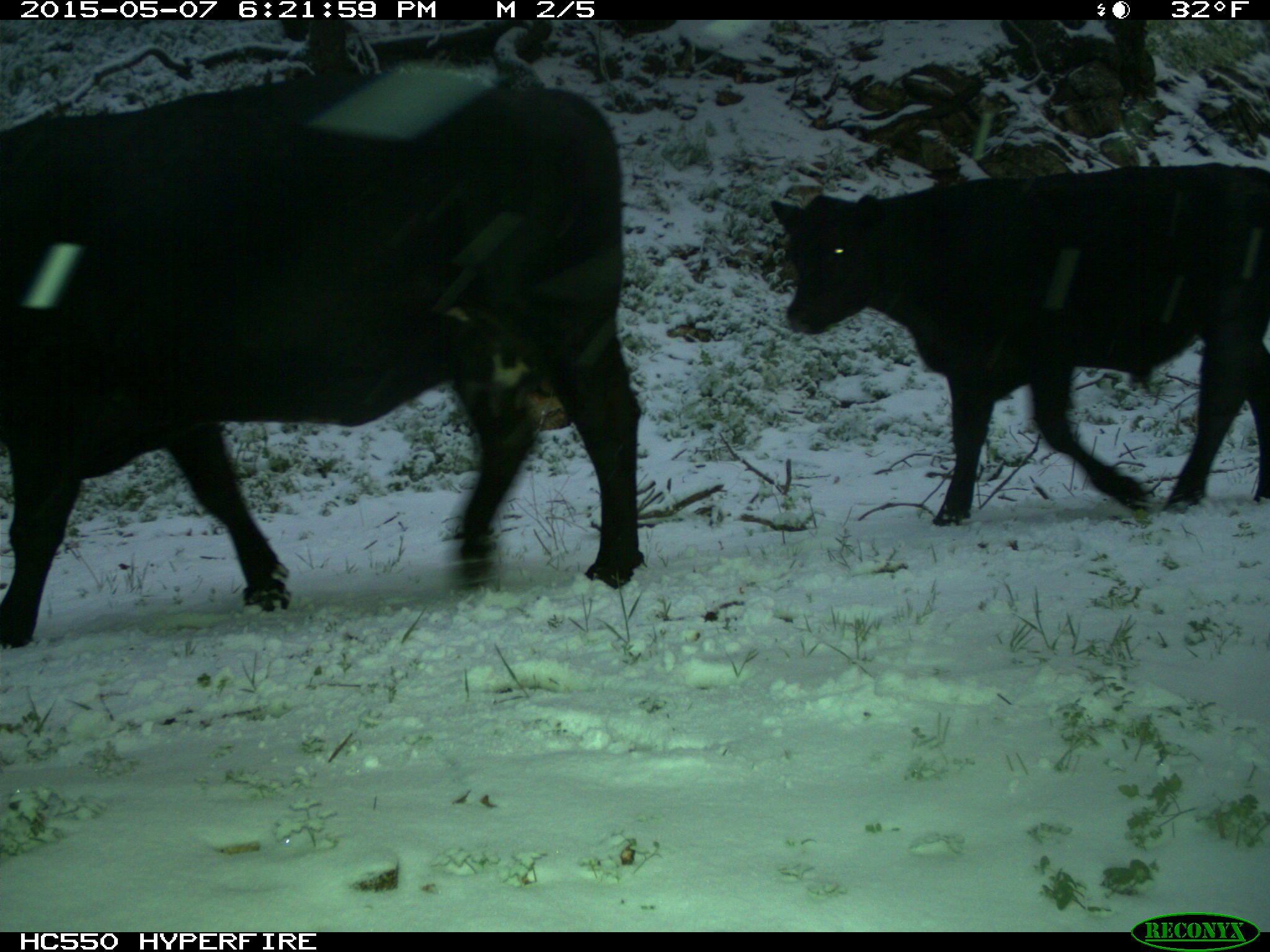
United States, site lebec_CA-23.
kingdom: Animalia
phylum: Chordata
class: Mammalia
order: Artiodactyla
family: Bovidae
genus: Bos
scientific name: Bos taurus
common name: domestic cow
Bos taurus (domestic cow).